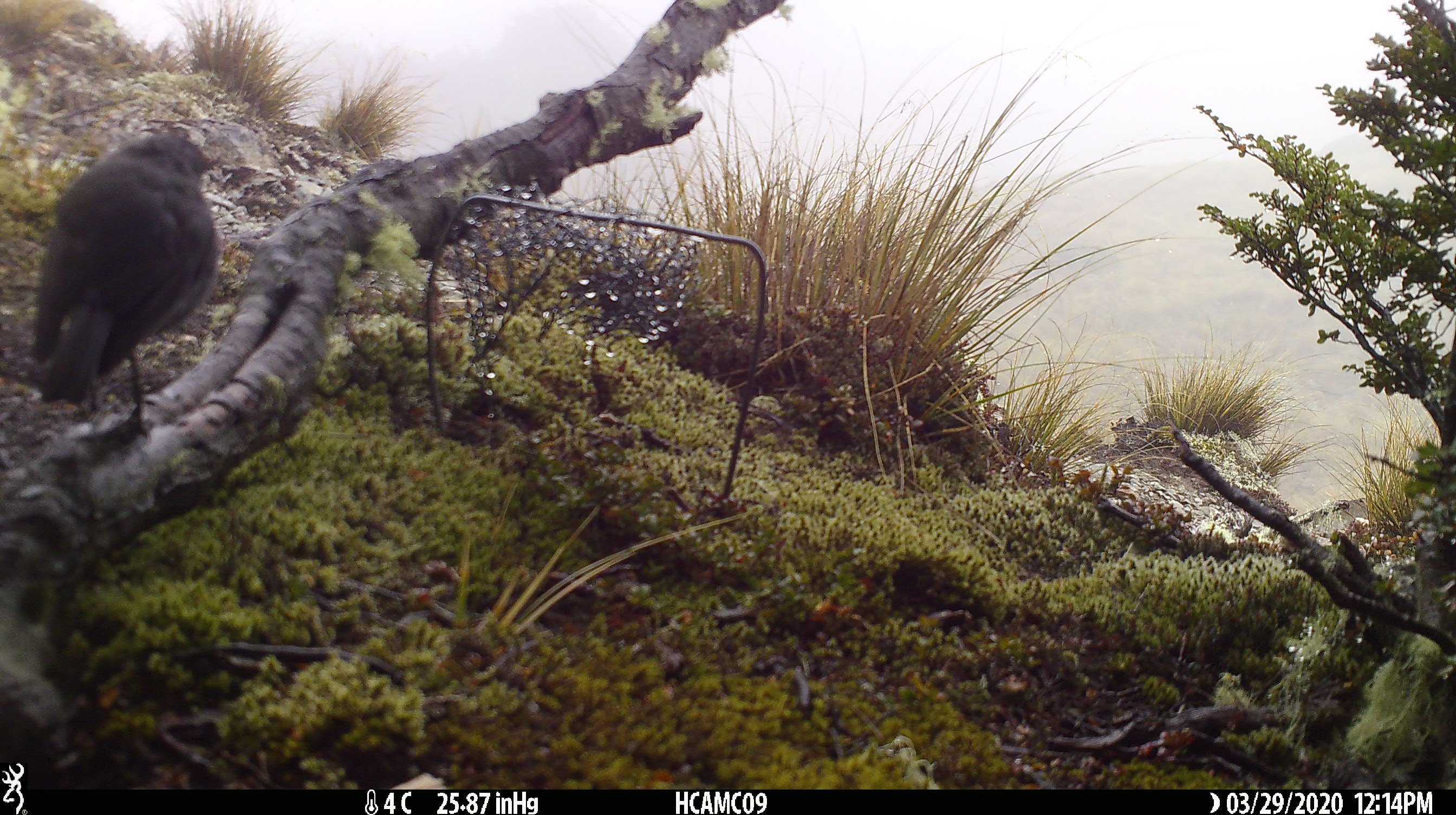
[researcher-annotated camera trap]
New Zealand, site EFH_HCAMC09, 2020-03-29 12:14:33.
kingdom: Animalia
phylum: Chordata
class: Aves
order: Passeriformes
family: Petroicidae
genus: Petroica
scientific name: Petroica australis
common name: new zealand robin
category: robin